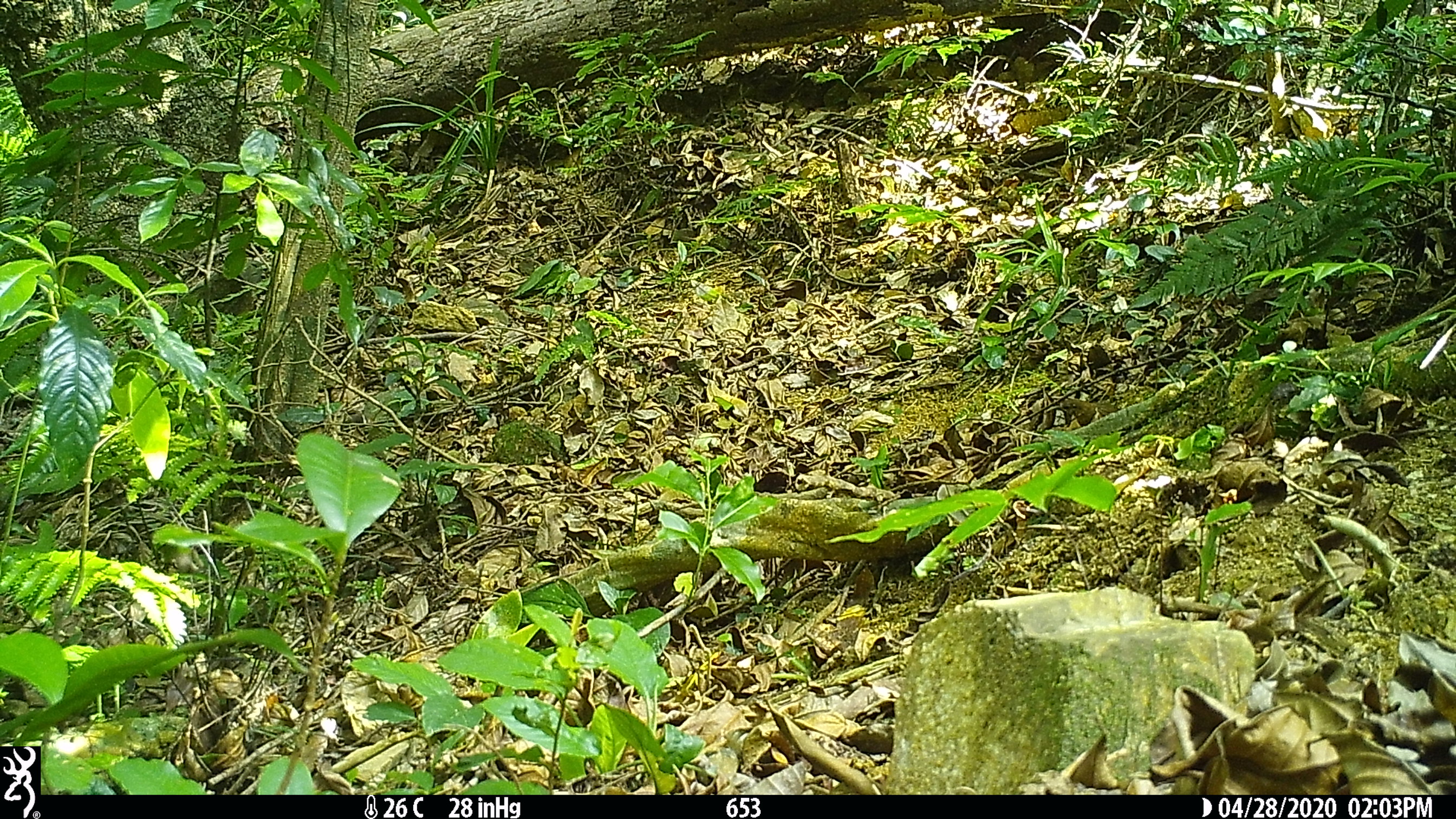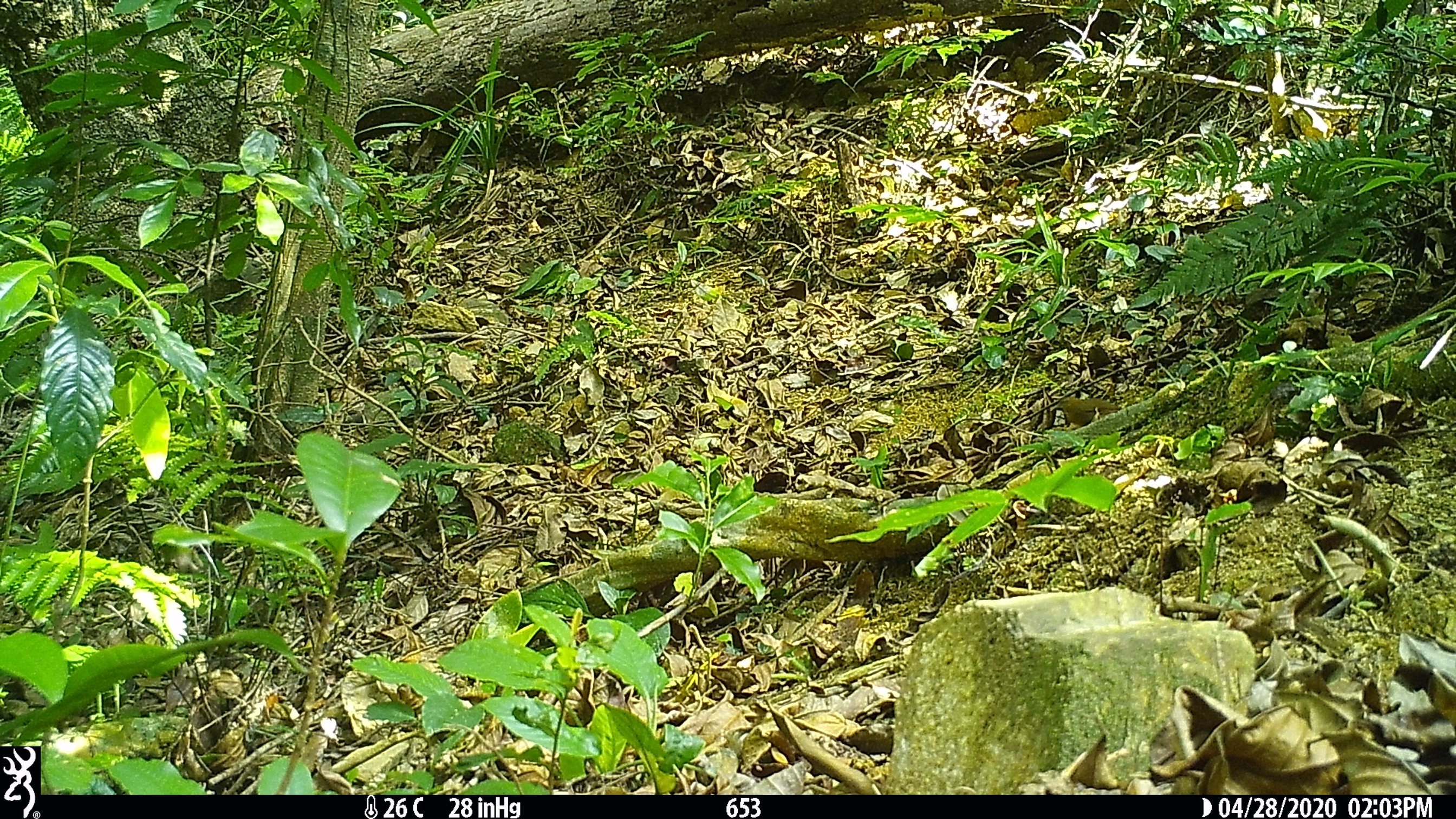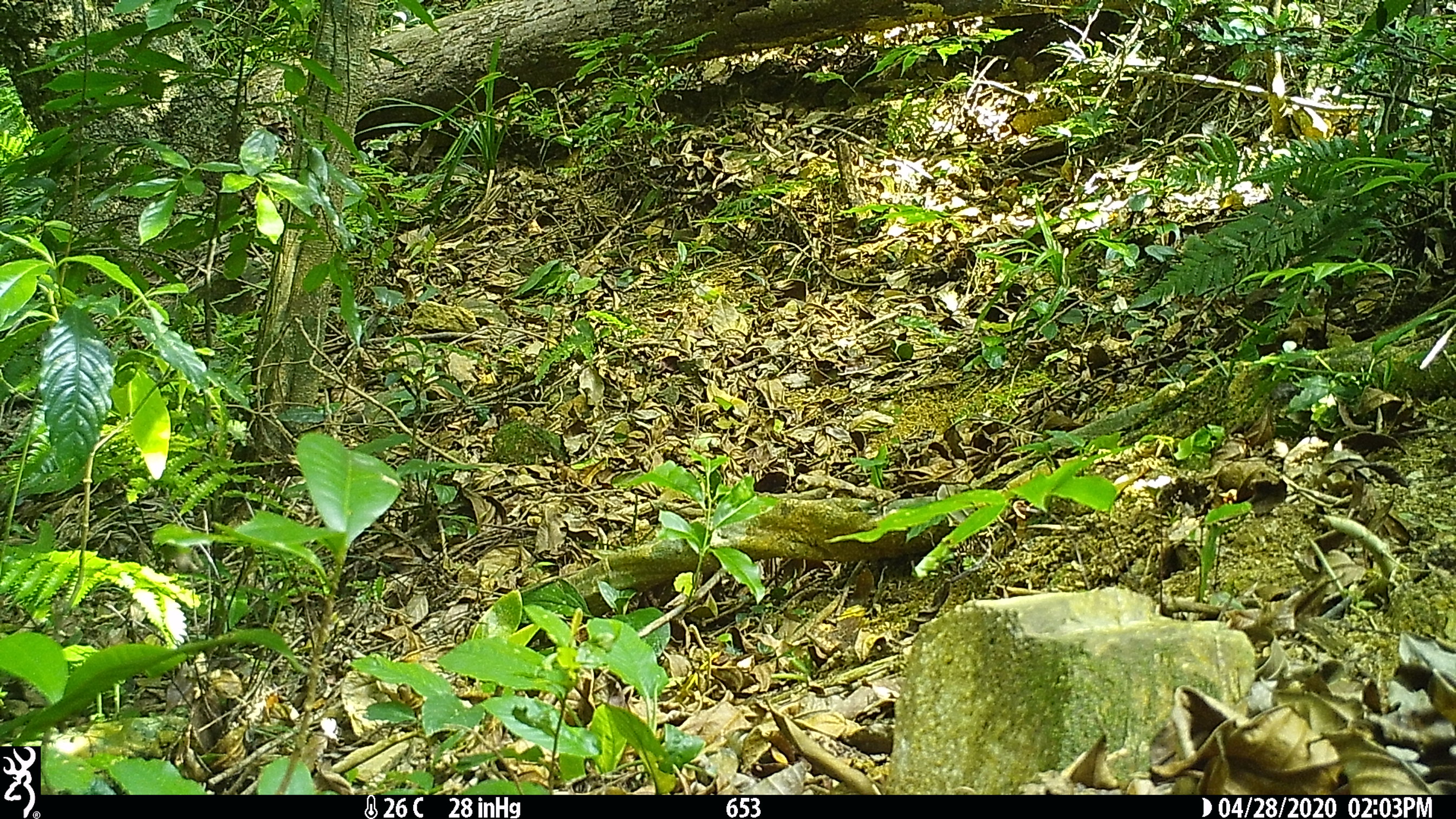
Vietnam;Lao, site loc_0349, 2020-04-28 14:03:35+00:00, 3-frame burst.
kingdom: Animalia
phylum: Chordata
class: Aves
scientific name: Aves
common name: bird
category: unidentified bird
Unidentified bird (bird) (Aves). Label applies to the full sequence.